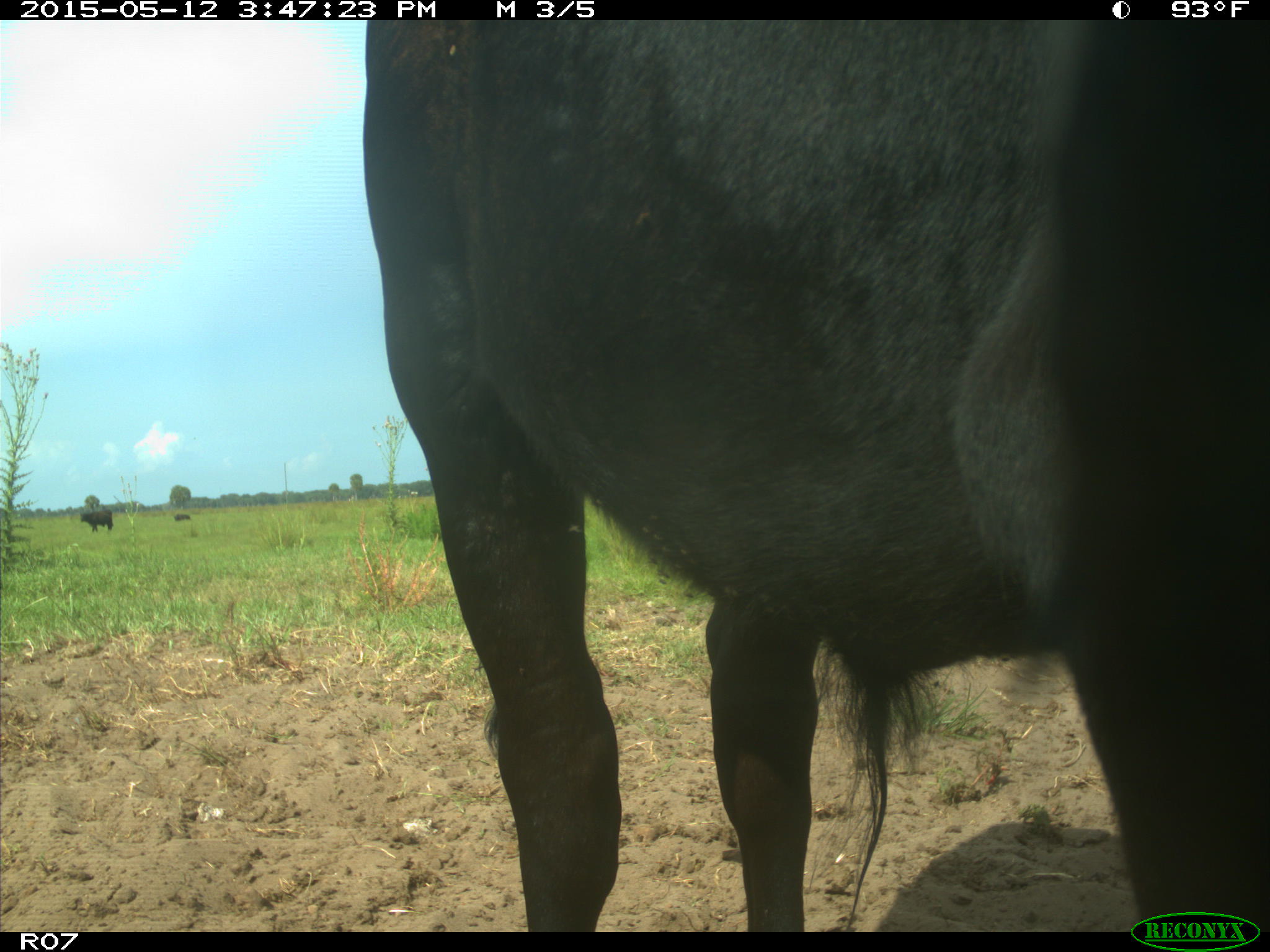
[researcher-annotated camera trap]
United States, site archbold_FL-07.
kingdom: Animalia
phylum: Chordata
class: Mammalia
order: Artiodactyla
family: Bovidae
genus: Bos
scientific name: Bos taurus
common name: domestic cow